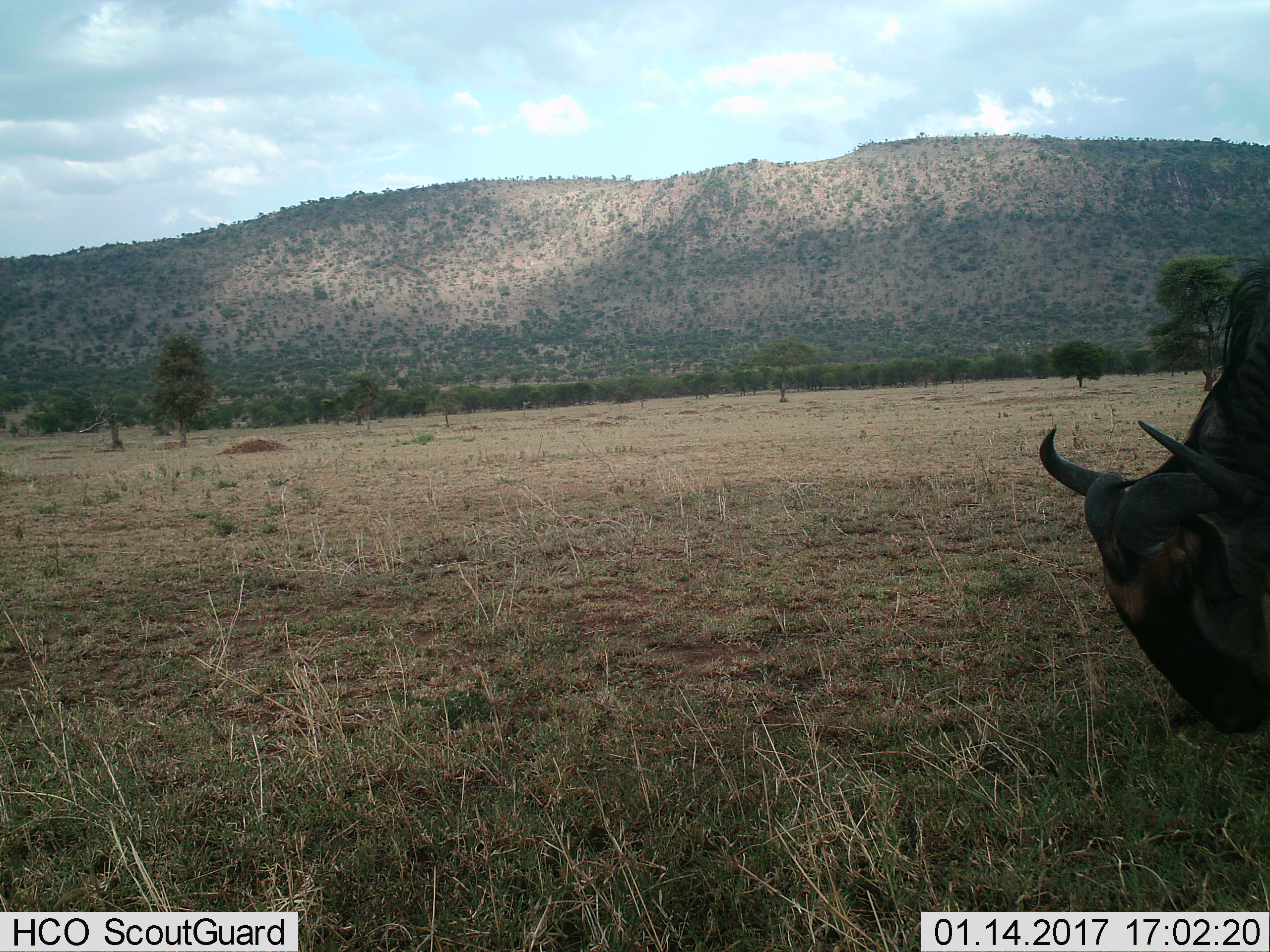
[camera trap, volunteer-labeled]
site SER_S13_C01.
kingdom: Animalia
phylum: Chordata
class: Mammalia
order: Artiodactyla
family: Bovidae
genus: Connochaetes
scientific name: Connochaetes taurinus taurinus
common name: blue wildebeest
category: wildebeestblue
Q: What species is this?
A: Wildebeestblue (blue wildebeest) (Connochaetes taurinus taurinus).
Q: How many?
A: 1.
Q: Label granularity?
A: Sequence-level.